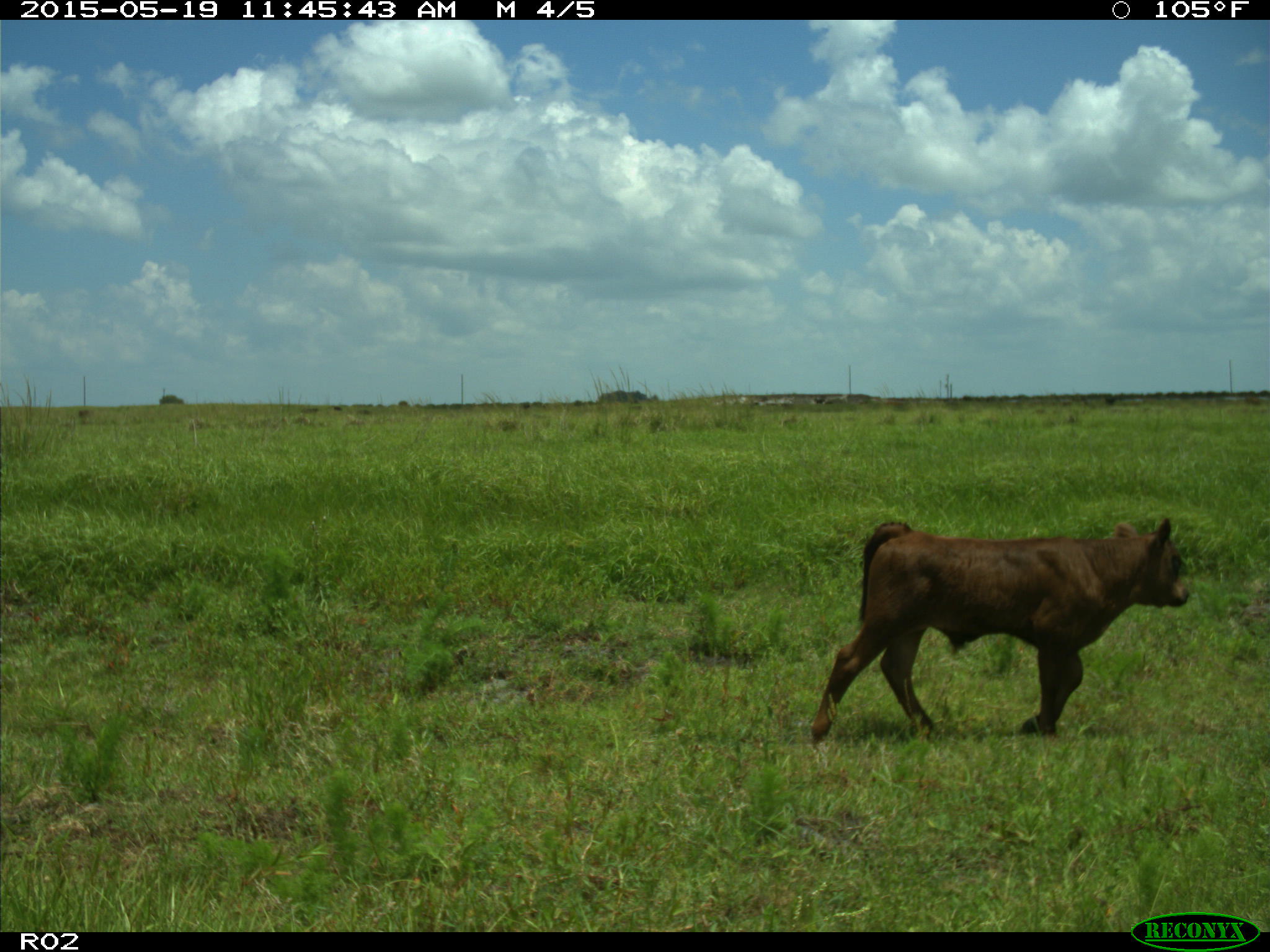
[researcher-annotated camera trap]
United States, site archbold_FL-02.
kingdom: Animalia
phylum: Chordata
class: Mammalia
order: Artiodactyla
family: Bovidae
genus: Bos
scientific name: Bos taurus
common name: domestic cow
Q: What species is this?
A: Bos taurus (domestic cow).